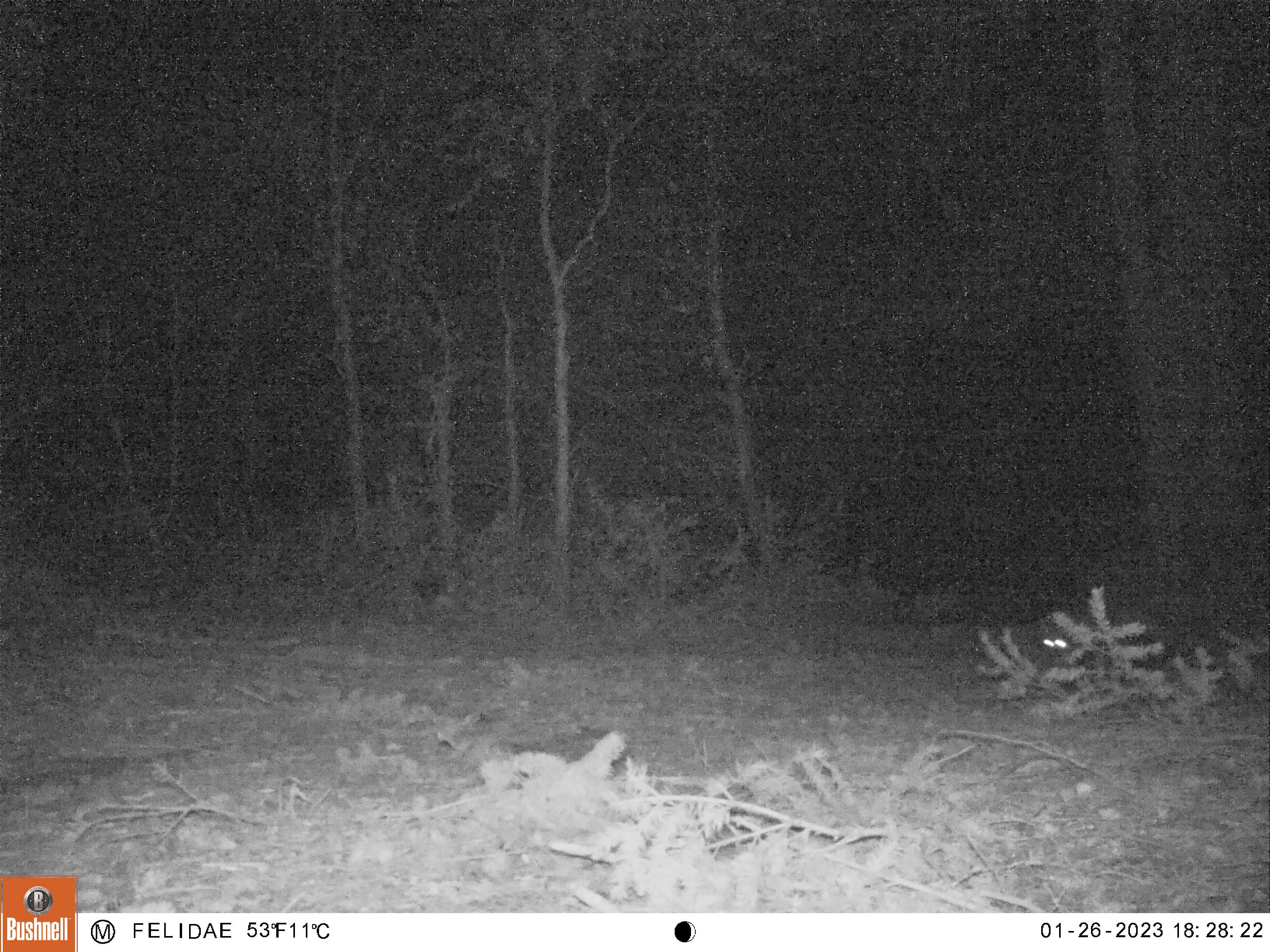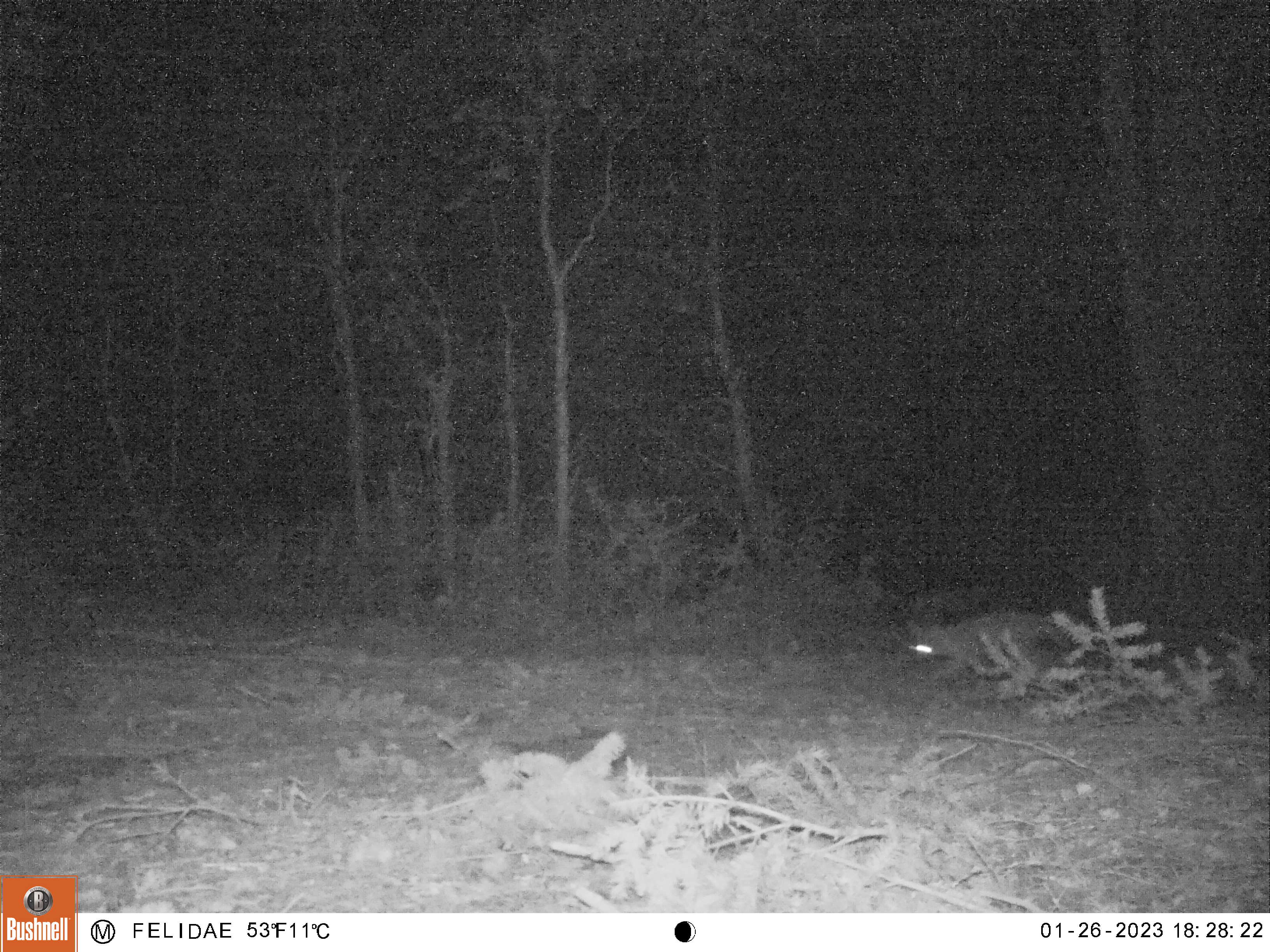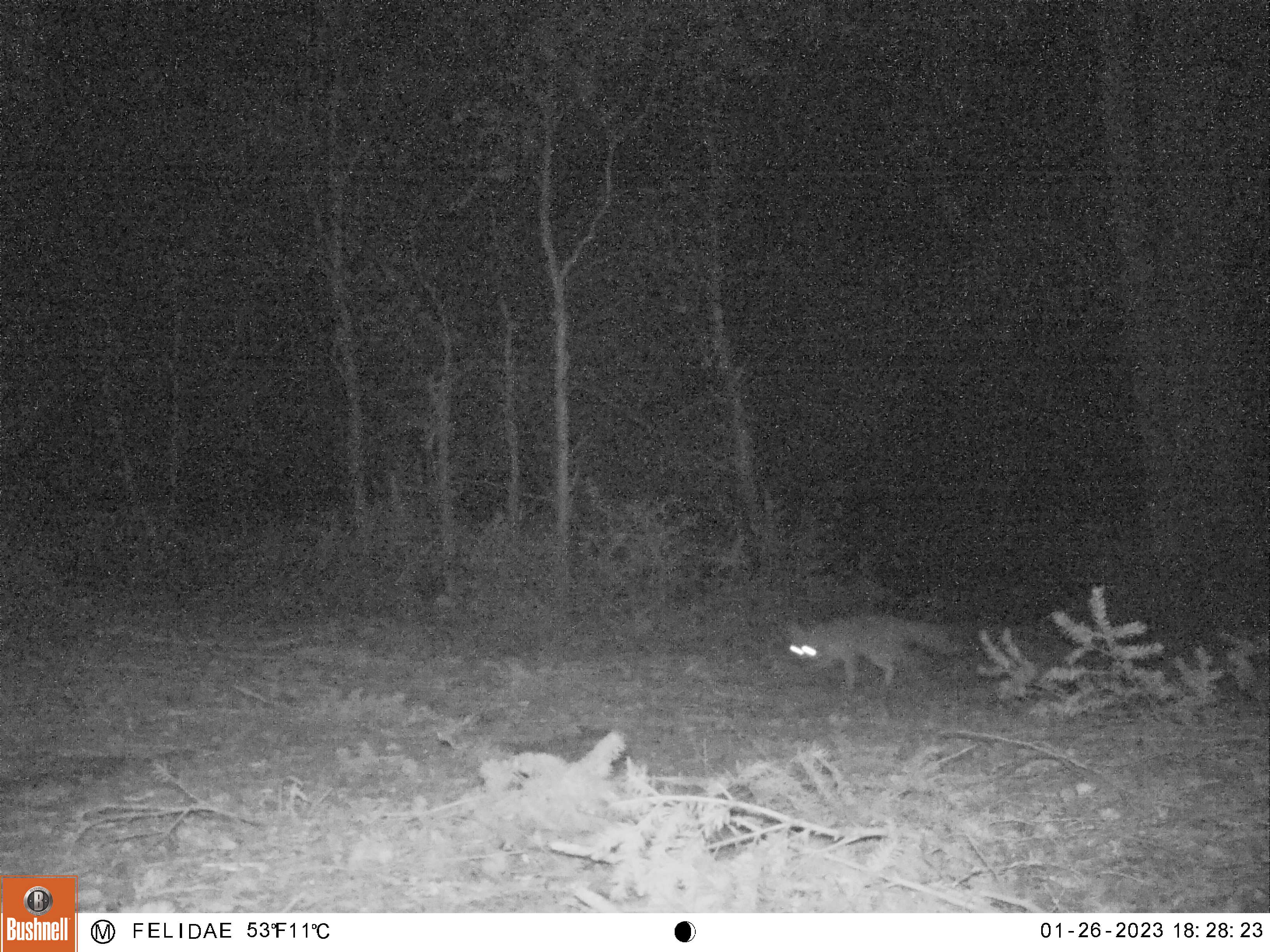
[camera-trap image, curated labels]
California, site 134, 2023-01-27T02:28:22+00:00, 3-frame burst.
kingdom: Animalia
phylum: Chordata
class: Mammalia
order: Carnivora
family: Canidae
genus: Urocyon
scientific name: Urocyon cinereoargenteus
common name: gray fox